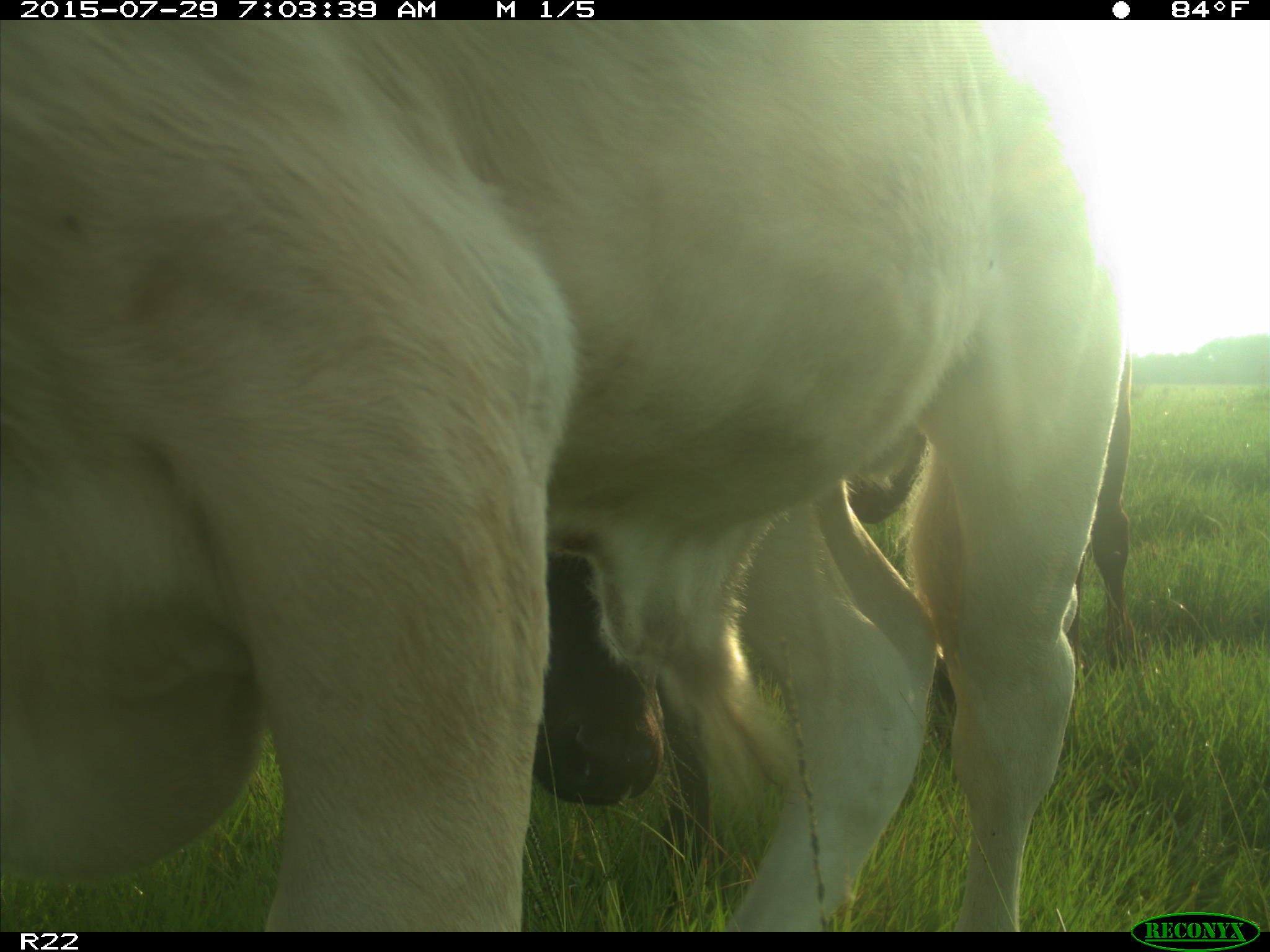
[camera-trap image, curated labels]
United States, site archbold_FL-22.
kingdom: Animalia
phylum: Chordata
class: Mammalia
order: Artiodactyla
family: Bovidae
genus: Bos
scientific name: Bos taurus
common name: domestic cow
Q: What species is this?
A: Bos taurus (domestic cow).